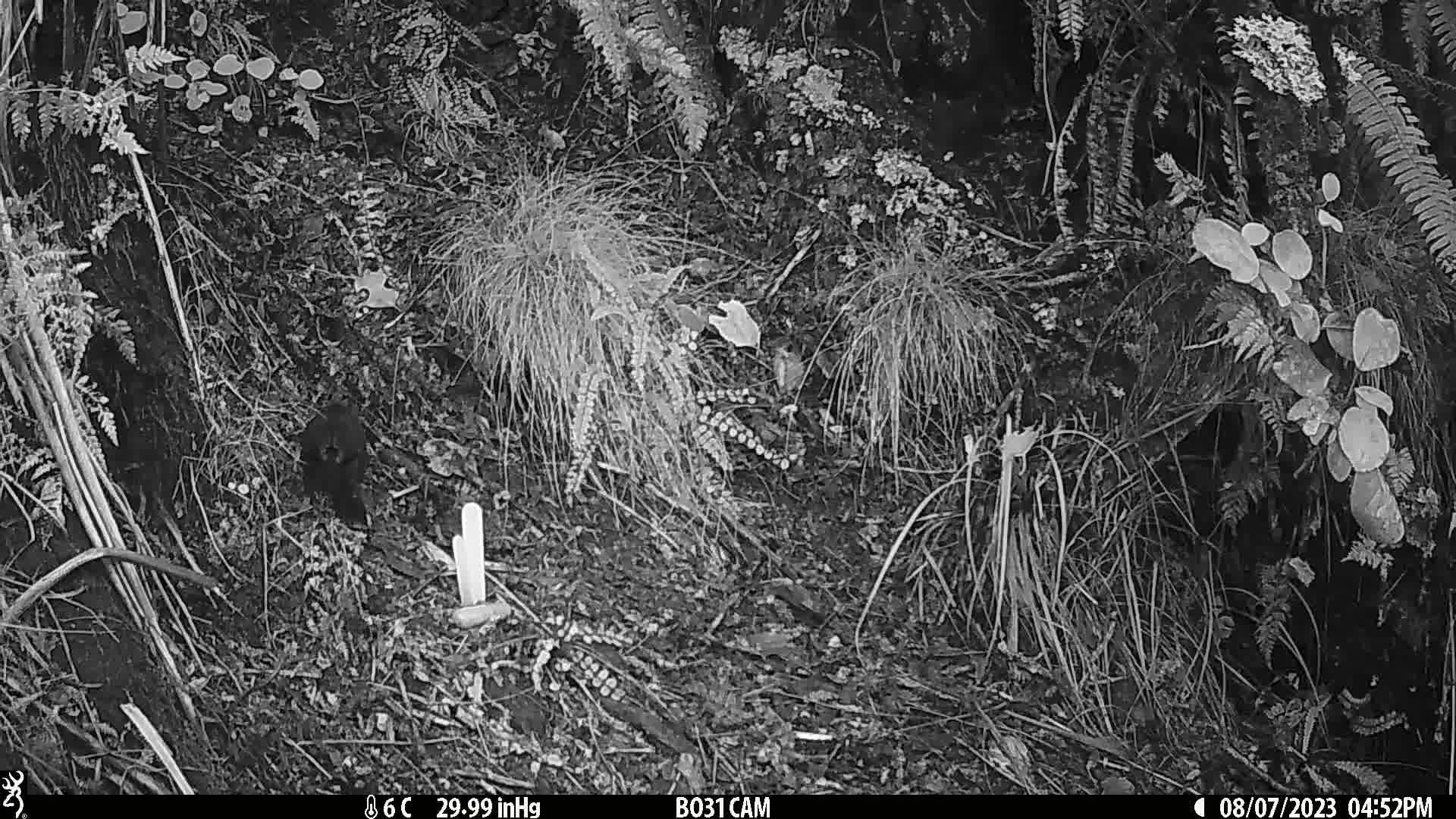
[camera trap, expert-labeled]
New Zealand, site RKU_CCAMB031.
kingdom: Animalia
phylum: Chordata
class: Aves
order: Passeriformes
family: Turdidae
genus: Turdus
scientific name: Turdus merula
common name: eurasian blackbird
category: blackbird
Blackbird (eurasian blackbird) (Turdus merula).